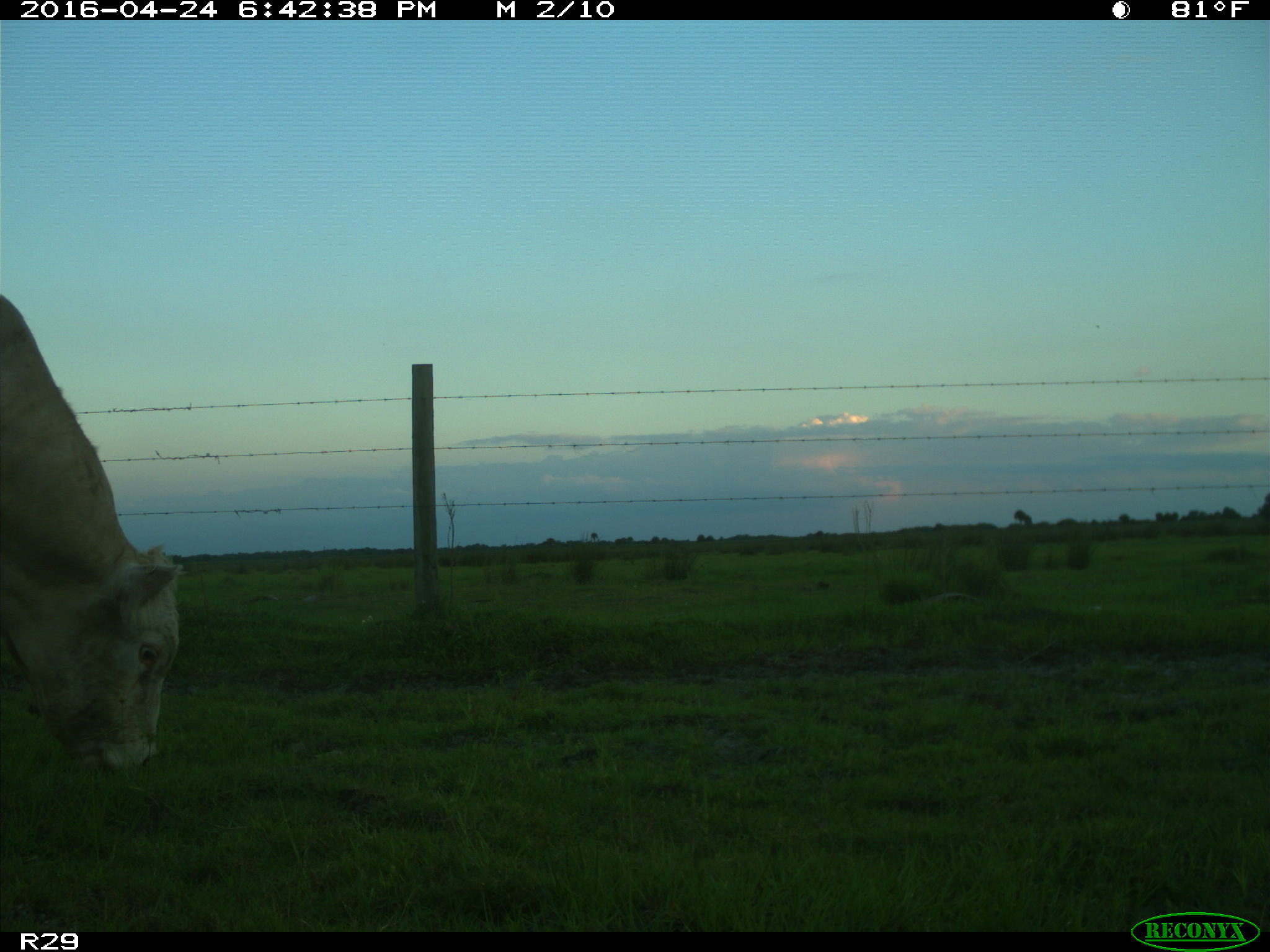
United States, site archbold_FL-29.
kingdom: Animalia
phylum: Chordata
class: Mammalia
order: Artiodactyla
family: Bovidae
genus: Bos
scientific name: Bos taurus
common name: domestic cow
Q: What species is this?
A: Bos taurus (domestic cow).